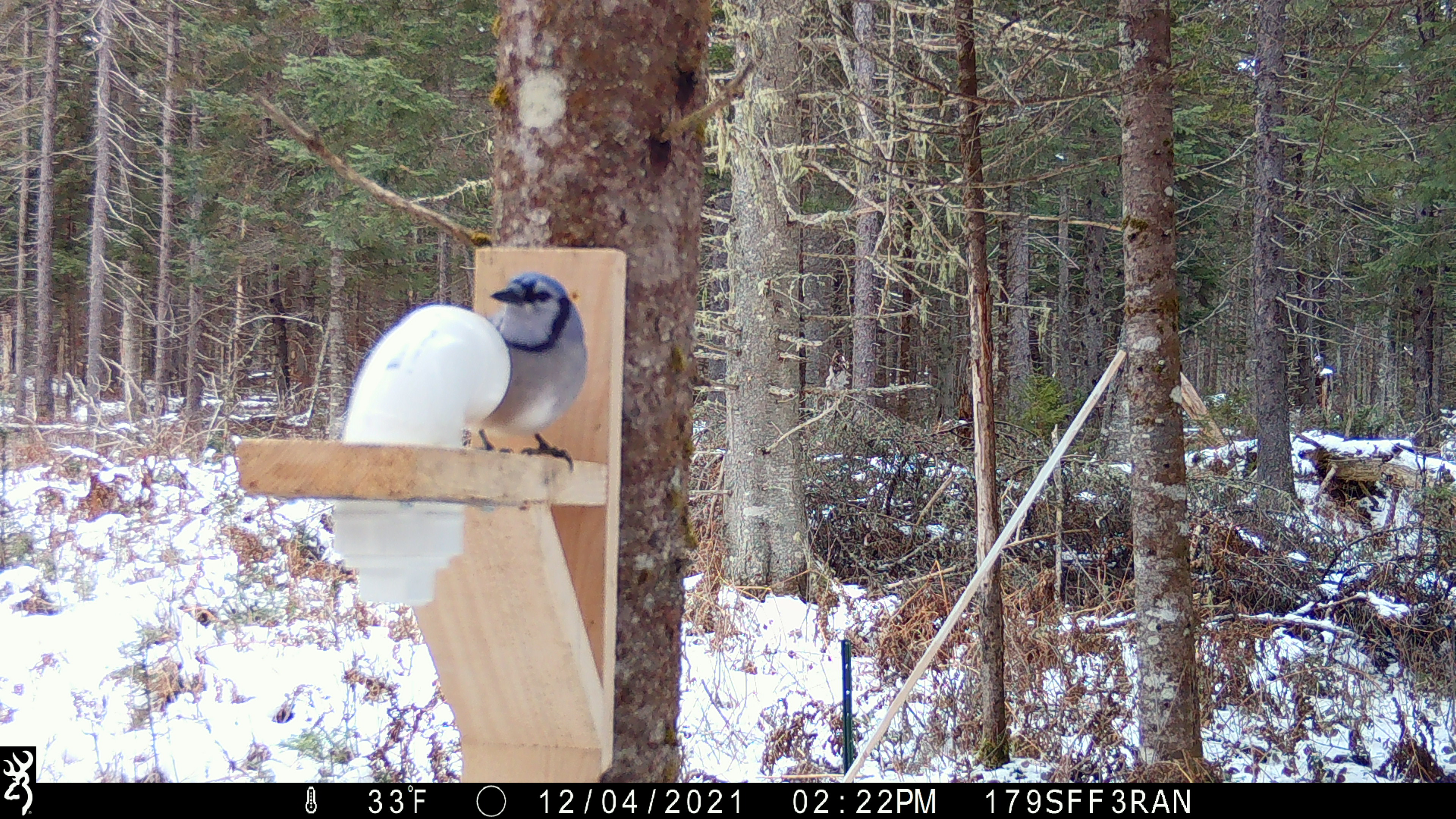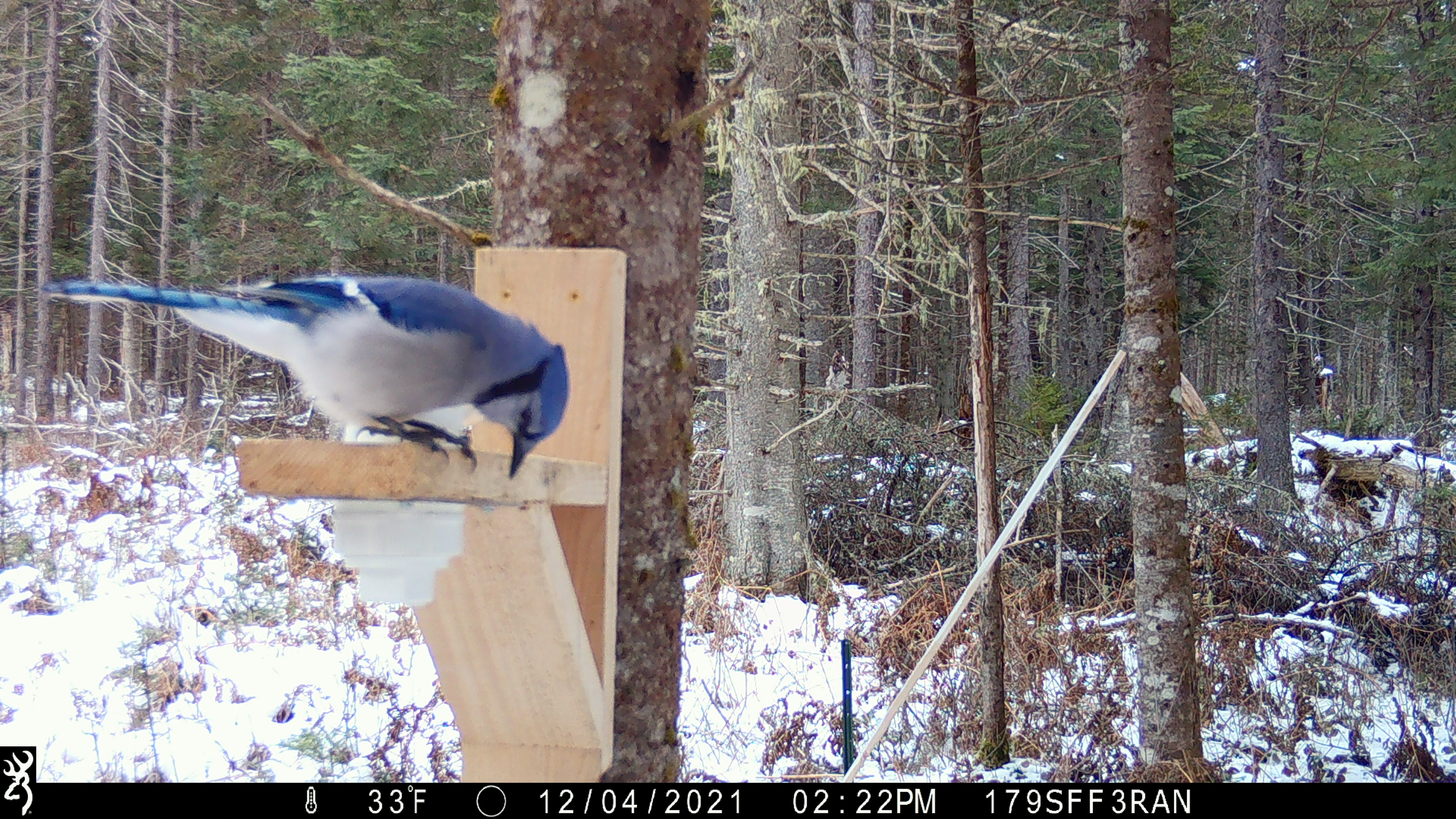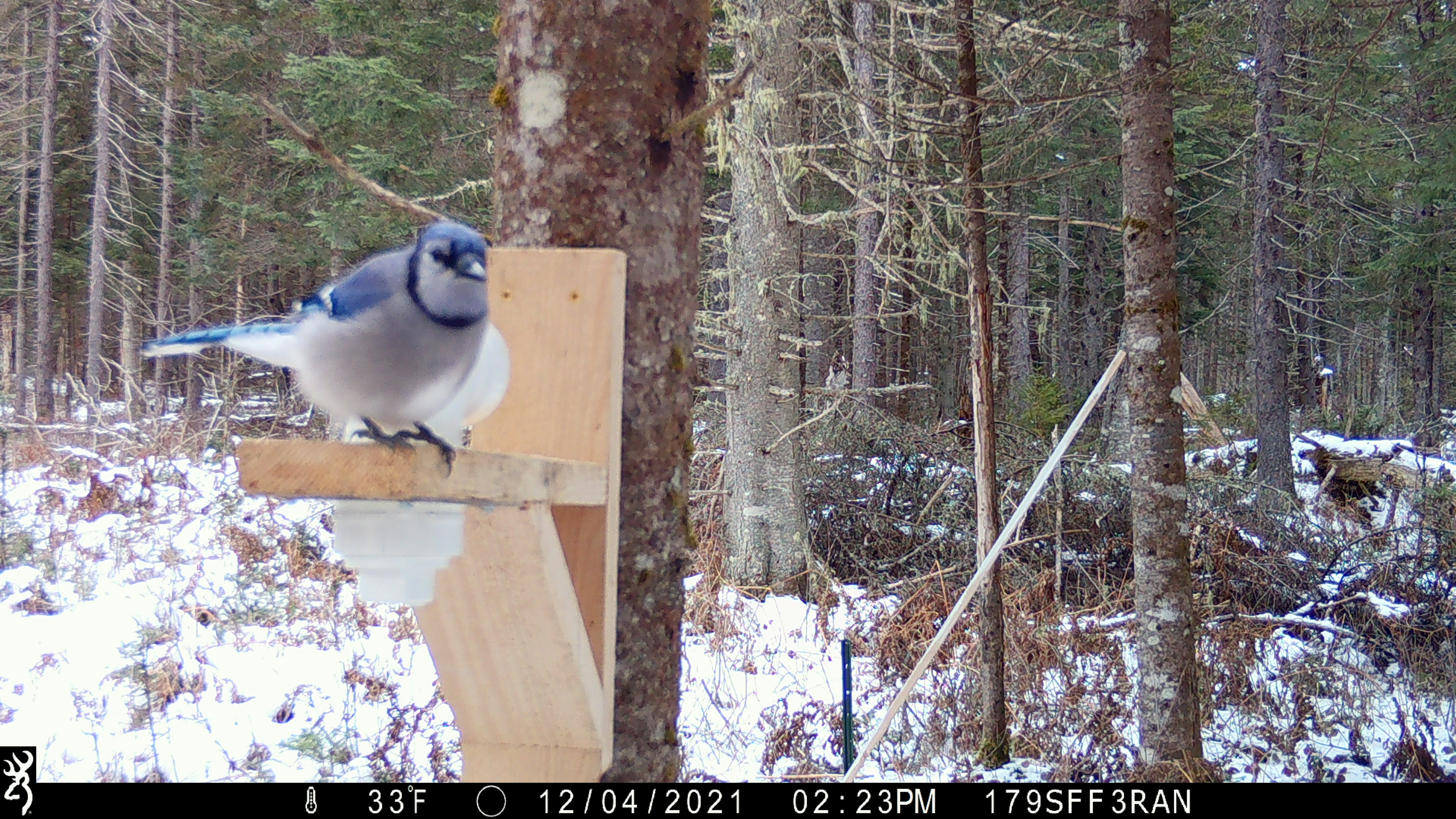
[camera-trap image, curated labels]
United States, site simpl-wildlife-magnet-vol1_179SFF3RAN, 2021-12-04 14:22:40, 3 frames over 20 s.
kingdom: Animalia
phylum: Chordata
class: Aves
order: Passeriformes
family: Corvidae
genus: Cyanocitta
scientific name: Cyanocitta cristata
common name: blue jay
Blue jay (Cyanocitta cristata).